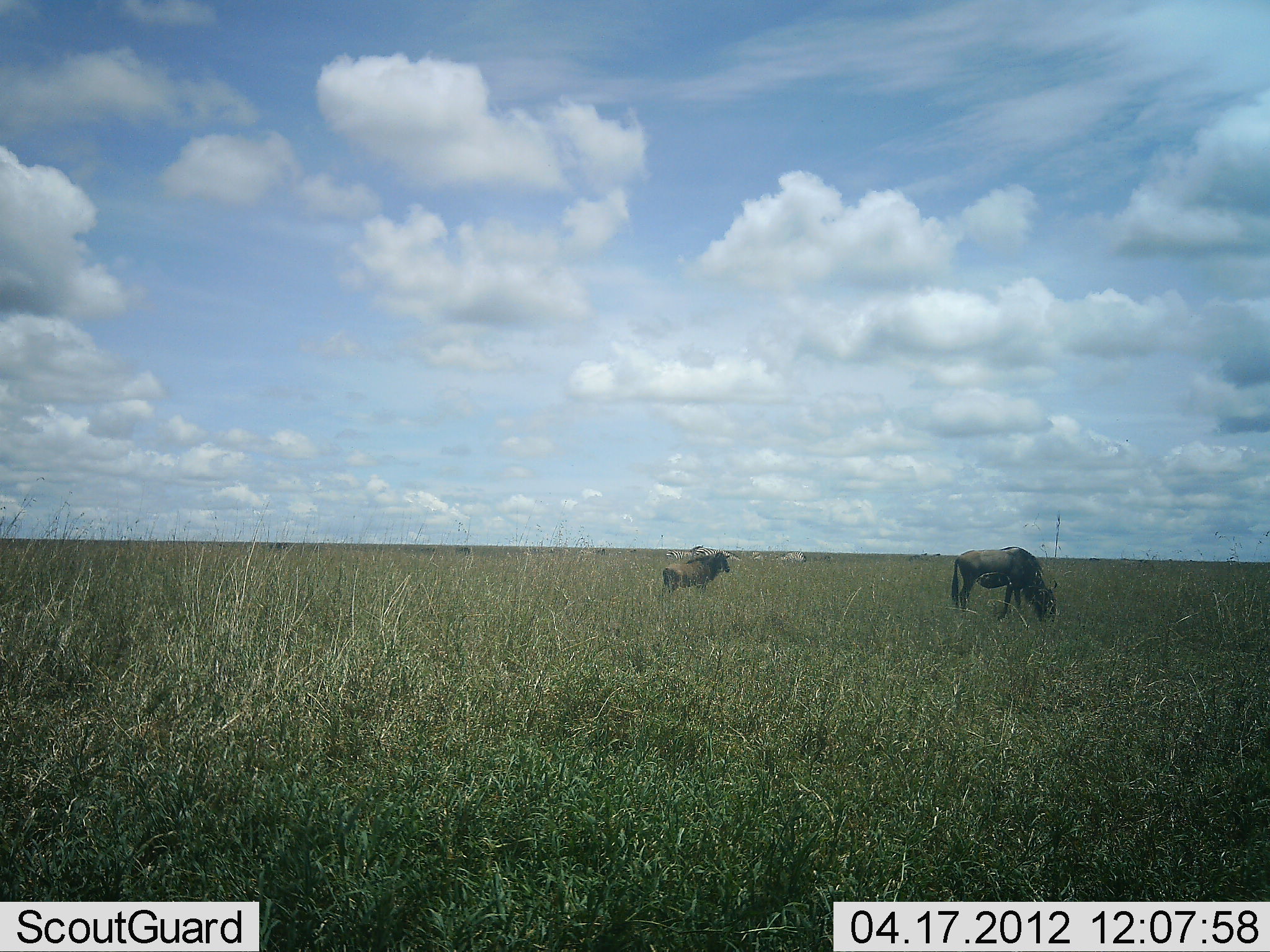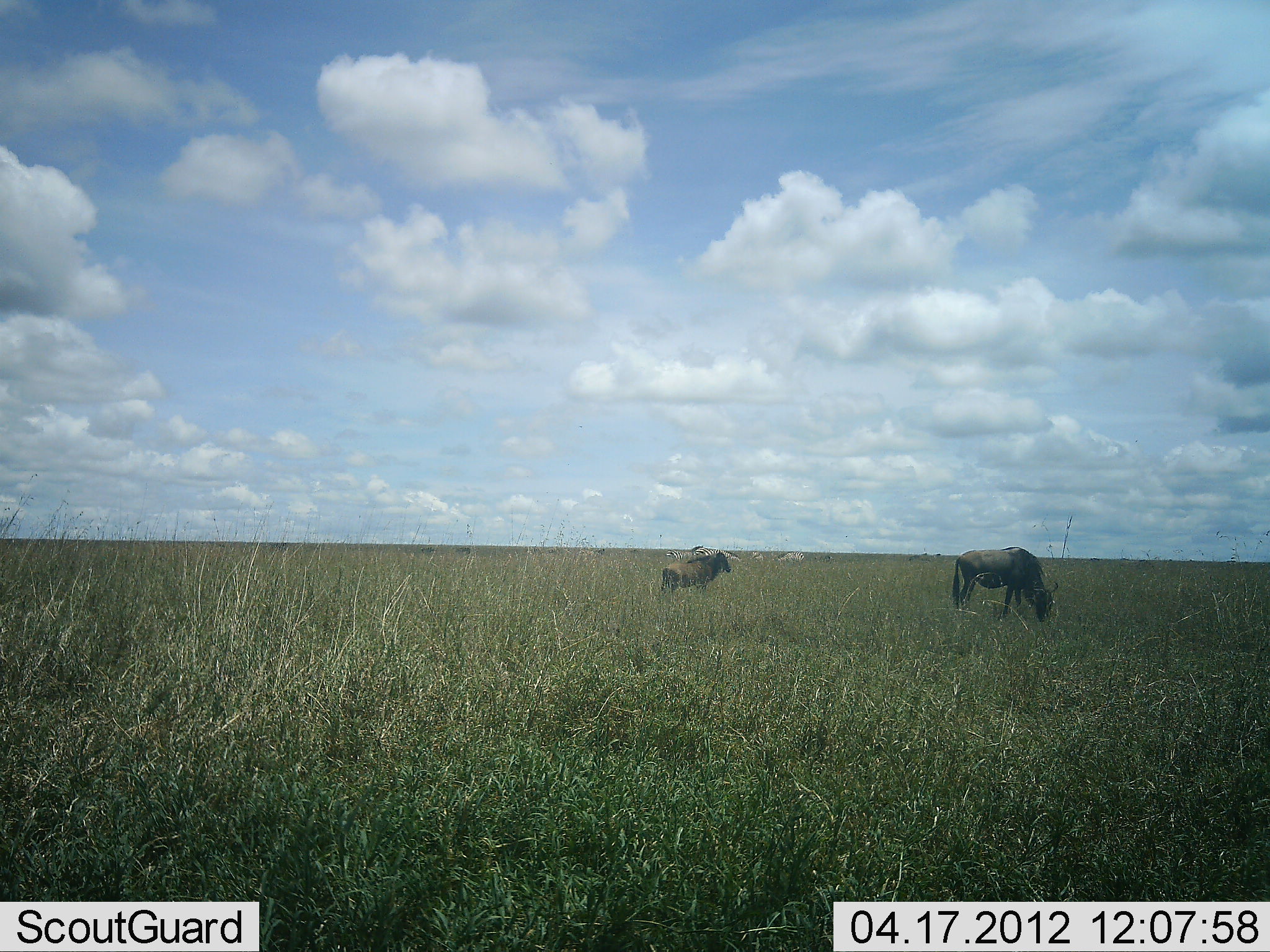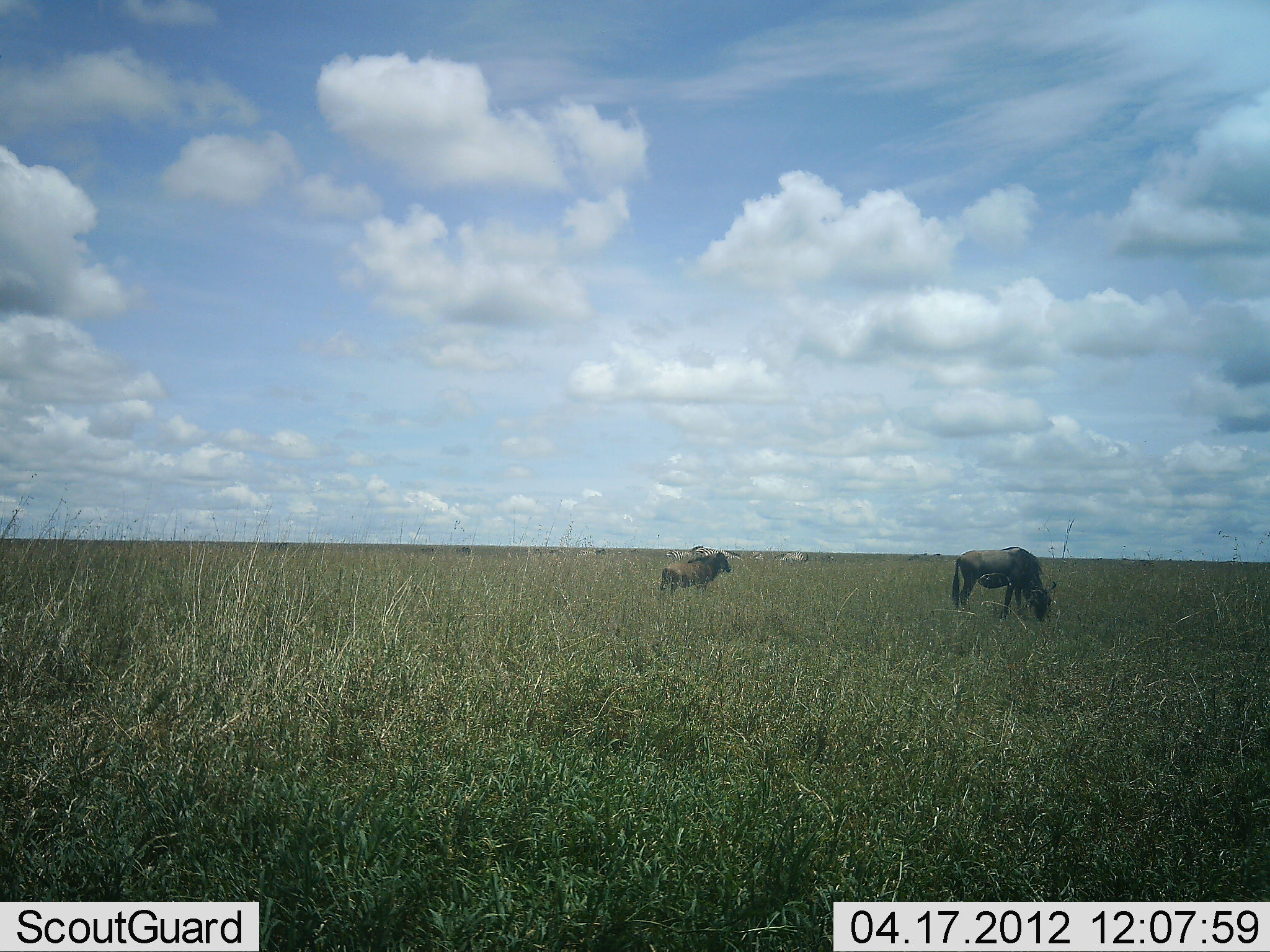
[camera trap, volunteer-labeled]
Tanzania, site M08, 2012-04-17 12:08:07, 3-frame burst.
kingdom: Animalia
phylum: Chordata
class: Mammalia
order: Artiodactyla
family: Bovidae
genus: Connochaetes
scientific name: Connochaetes taurinus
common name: blue wildebeest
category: wildebeest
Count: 2.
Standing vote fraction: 59%.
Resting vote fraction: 0%.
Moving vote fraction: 5%.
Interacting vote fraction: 0%.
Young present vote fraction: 5%.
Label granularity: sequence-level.